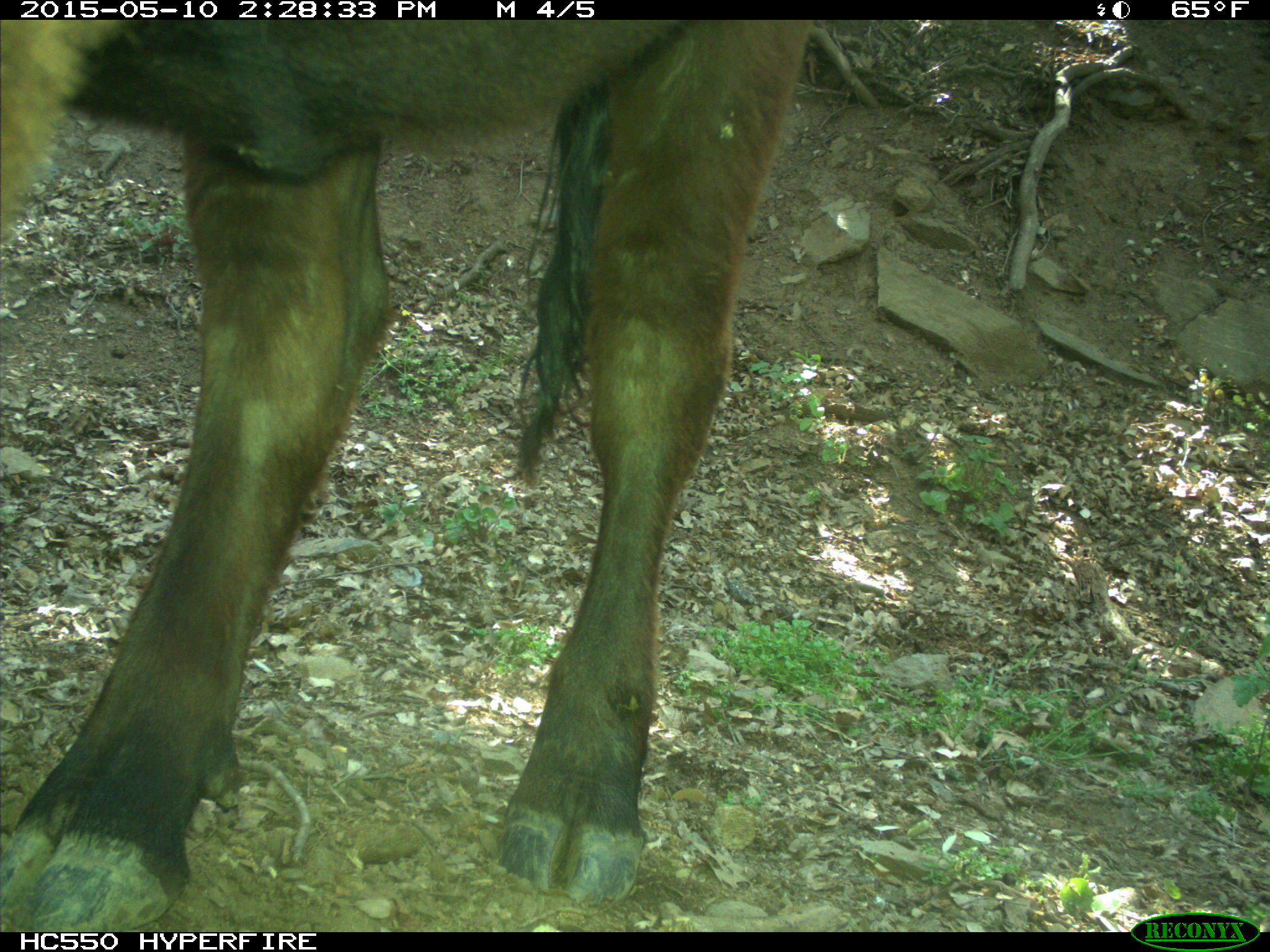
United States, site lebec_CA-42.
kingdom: Animalia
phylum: Chordata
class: Mammalia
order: Artiodactyla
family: Bovidae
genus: Bos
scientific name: Bos taurus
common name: domestic cow